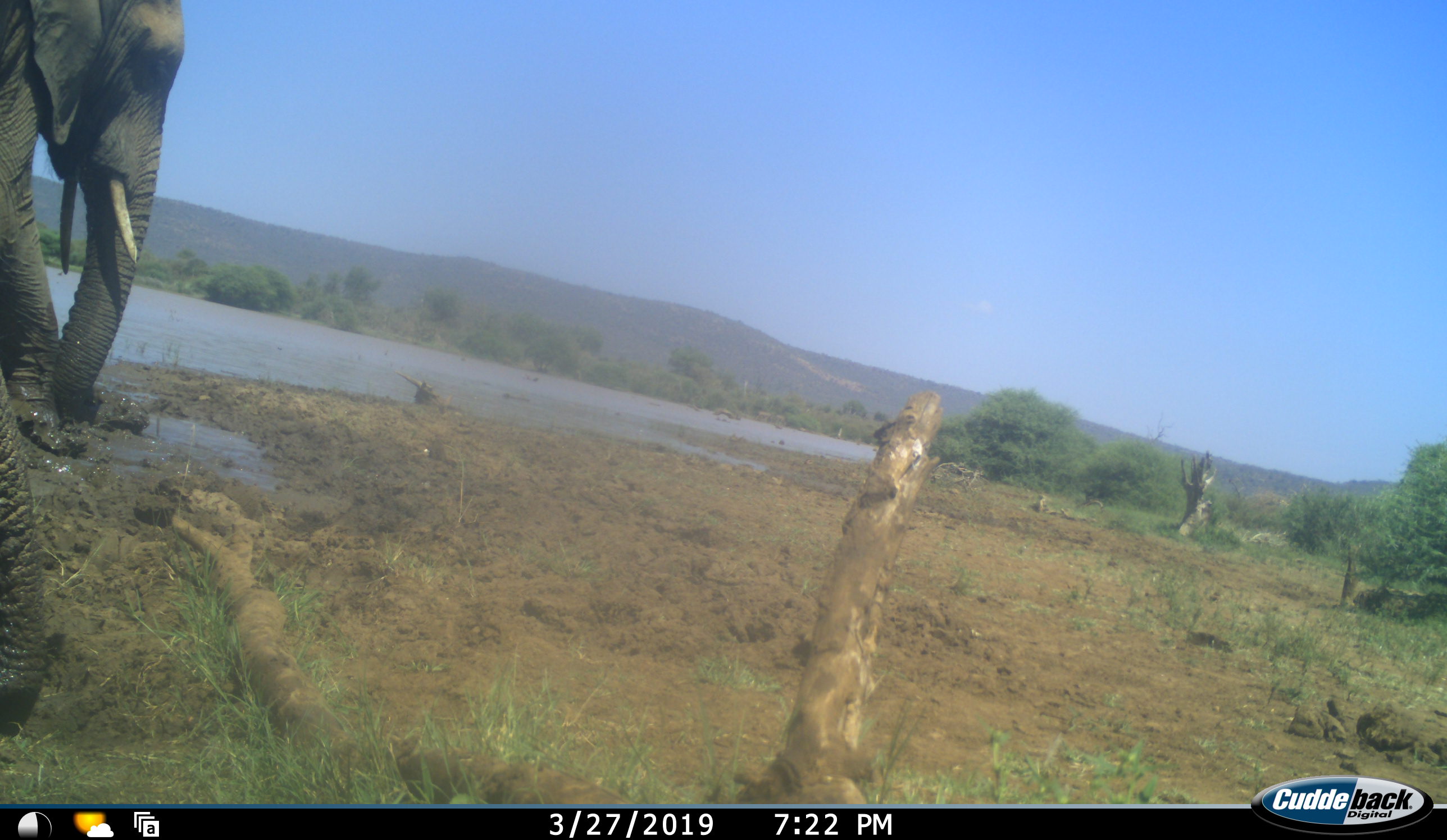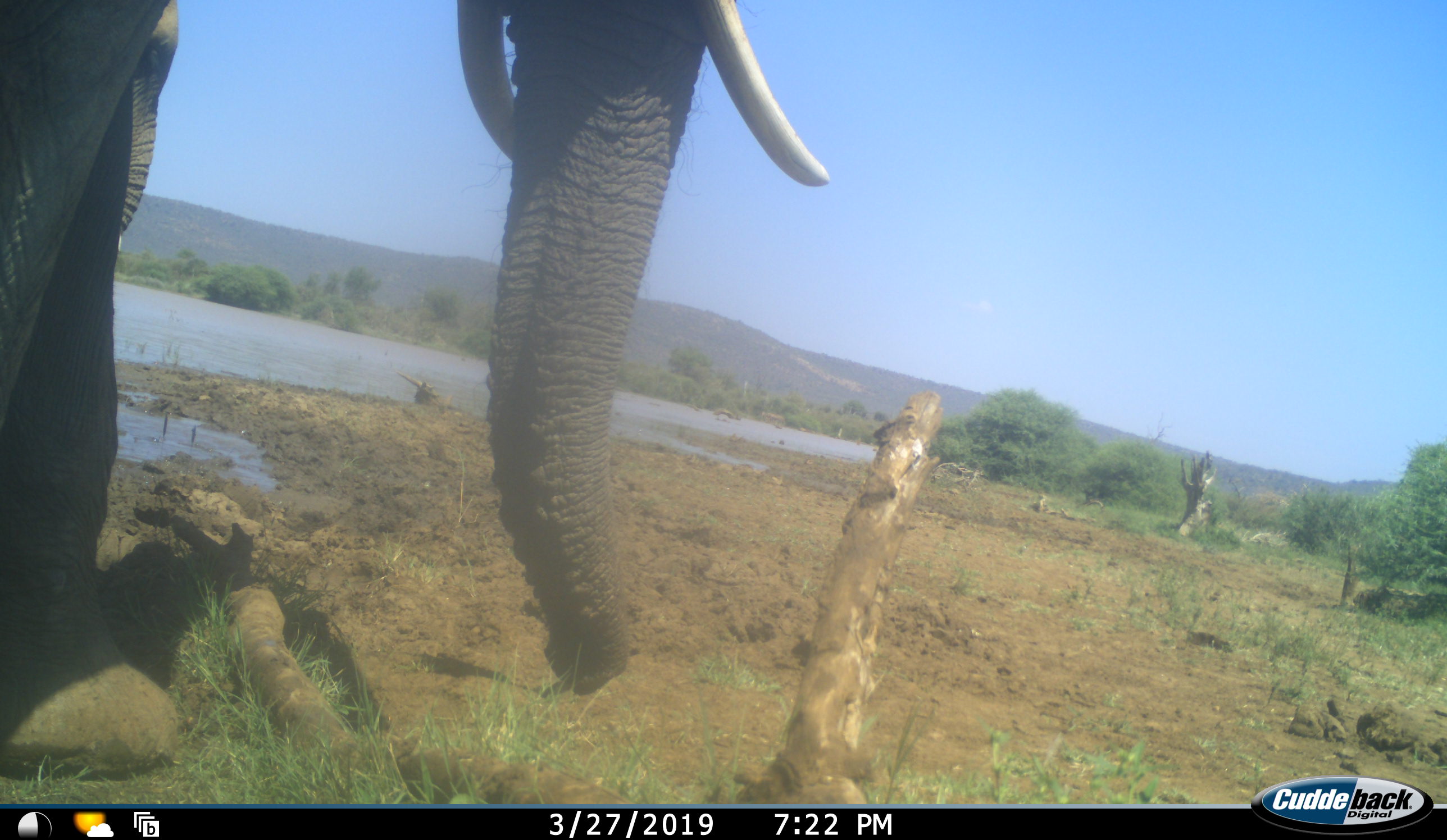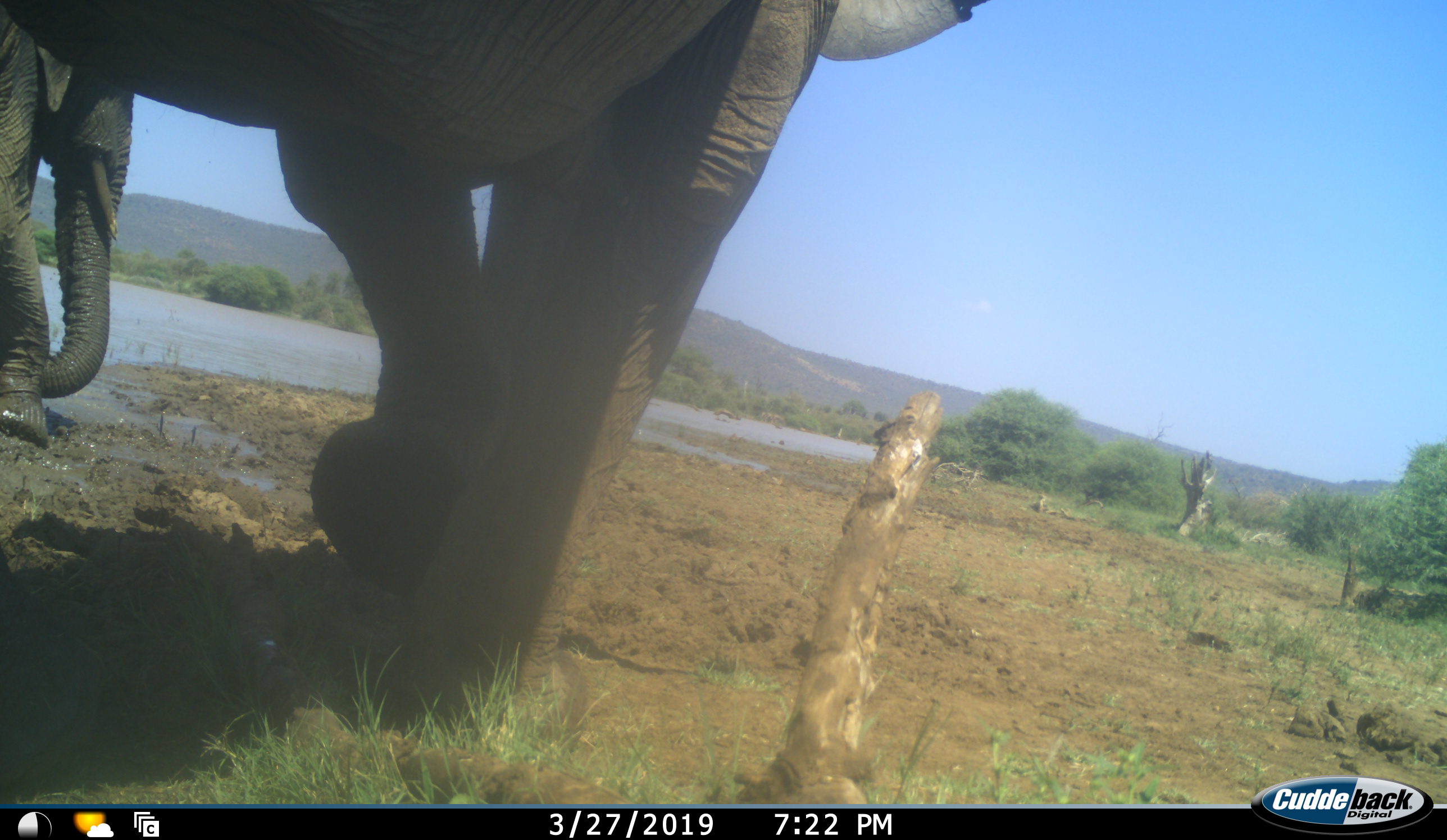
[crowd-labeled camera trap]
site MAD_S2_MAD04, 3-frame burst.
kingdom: Animalia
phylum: Chordata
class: Mammalia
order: Proboscidea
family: Elephantidae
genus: Loxodonta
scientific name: Loxodonta africana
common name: african bush elephant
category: elephant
Elephant (african bush elephant) (Loxodonta africana), count 2. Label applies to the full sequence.